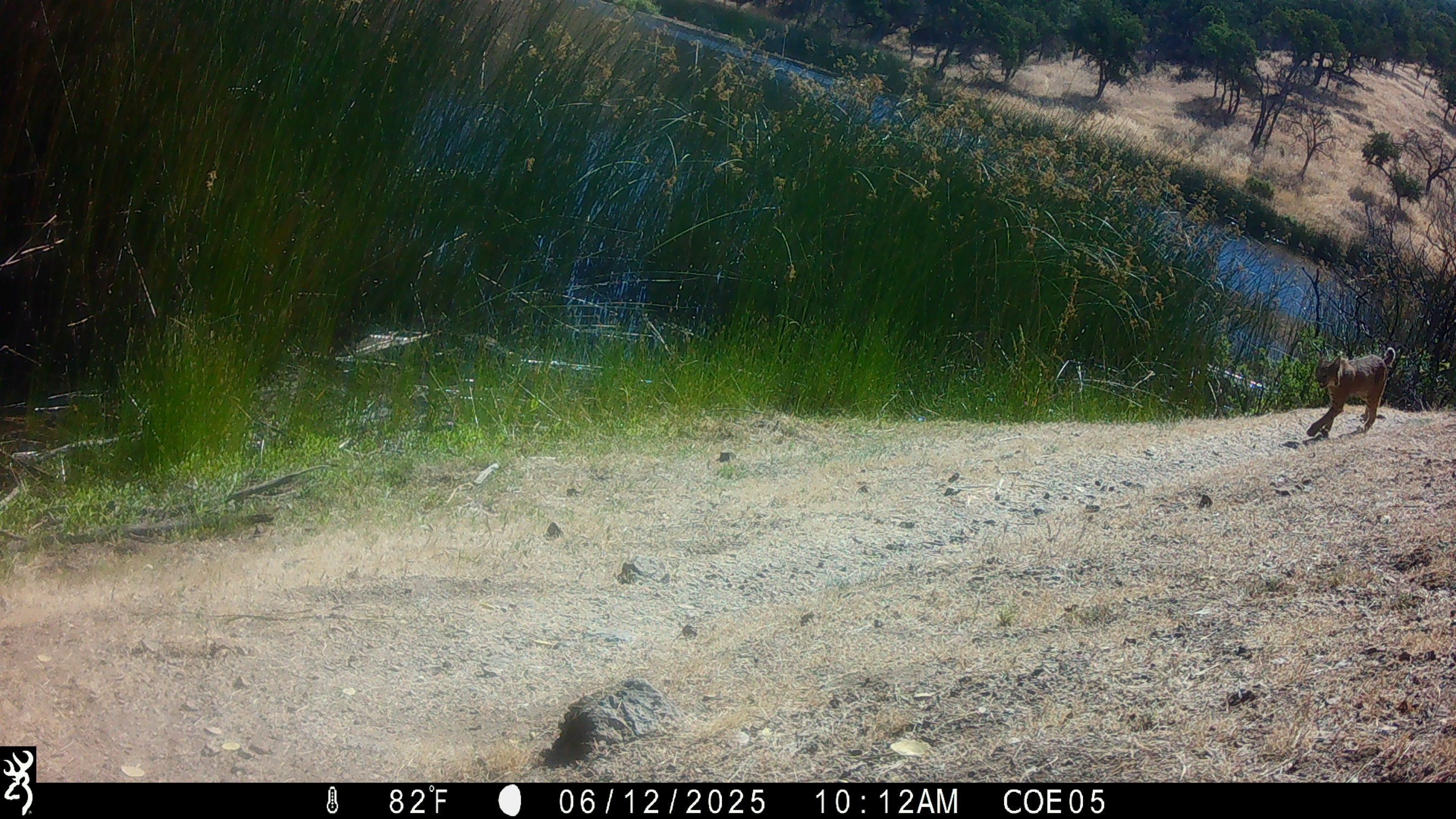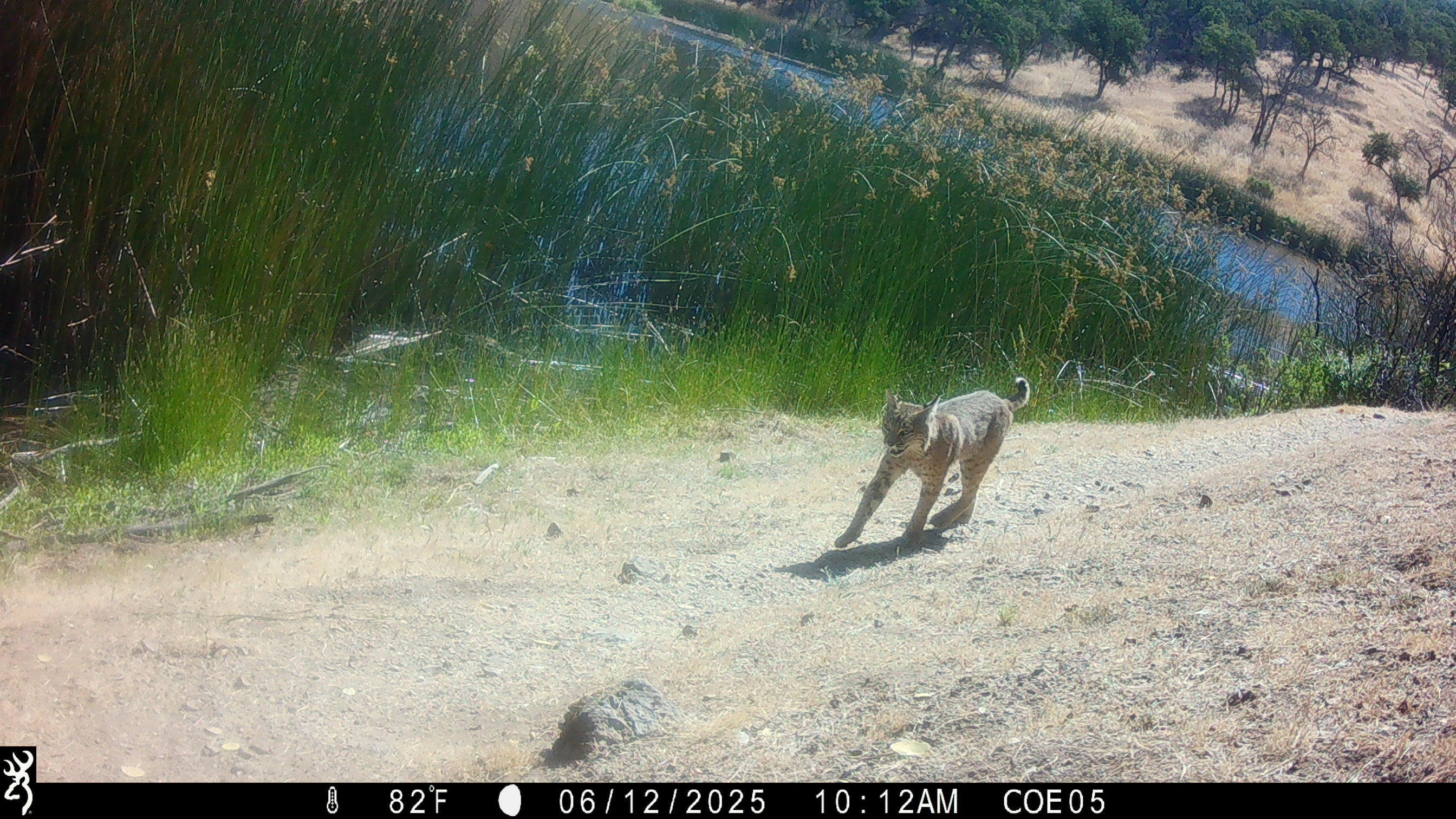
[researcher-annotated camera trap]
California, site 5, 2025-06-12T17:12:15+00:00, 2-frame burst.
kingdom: Animalia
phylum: Chordata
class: Mammalia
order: Carnivora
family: Felidae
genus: Lynx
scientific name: Lynx rufus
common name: bobcat